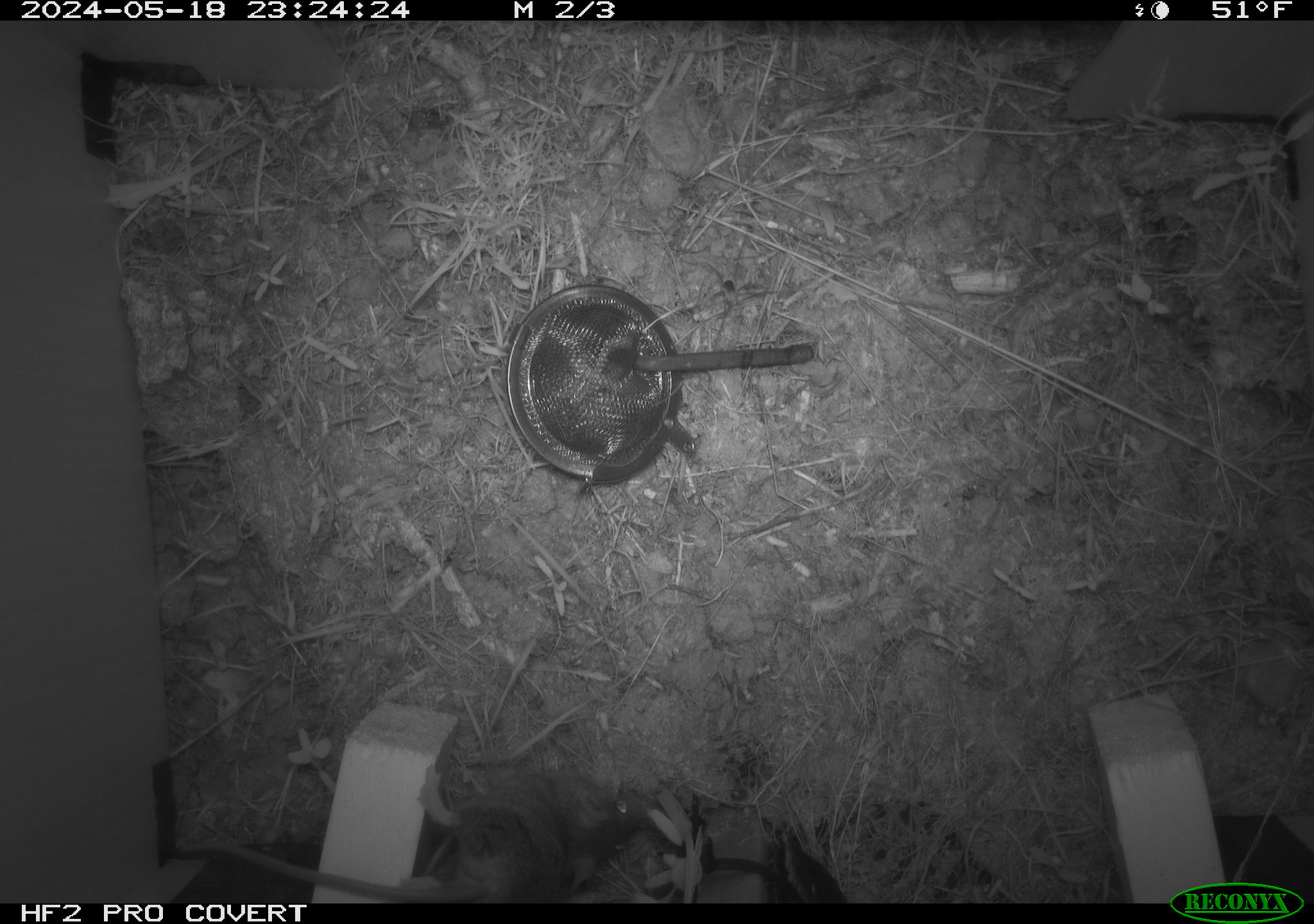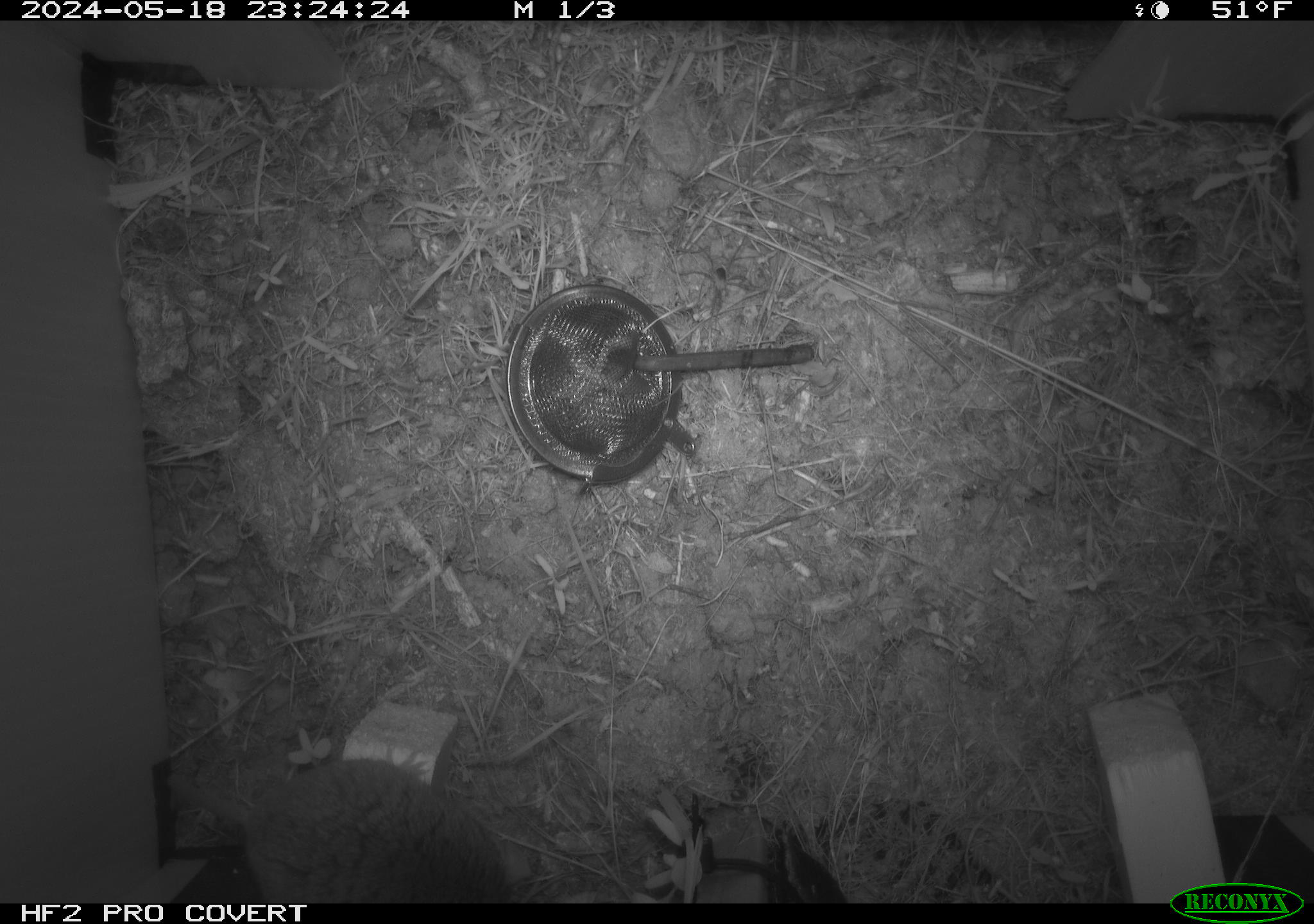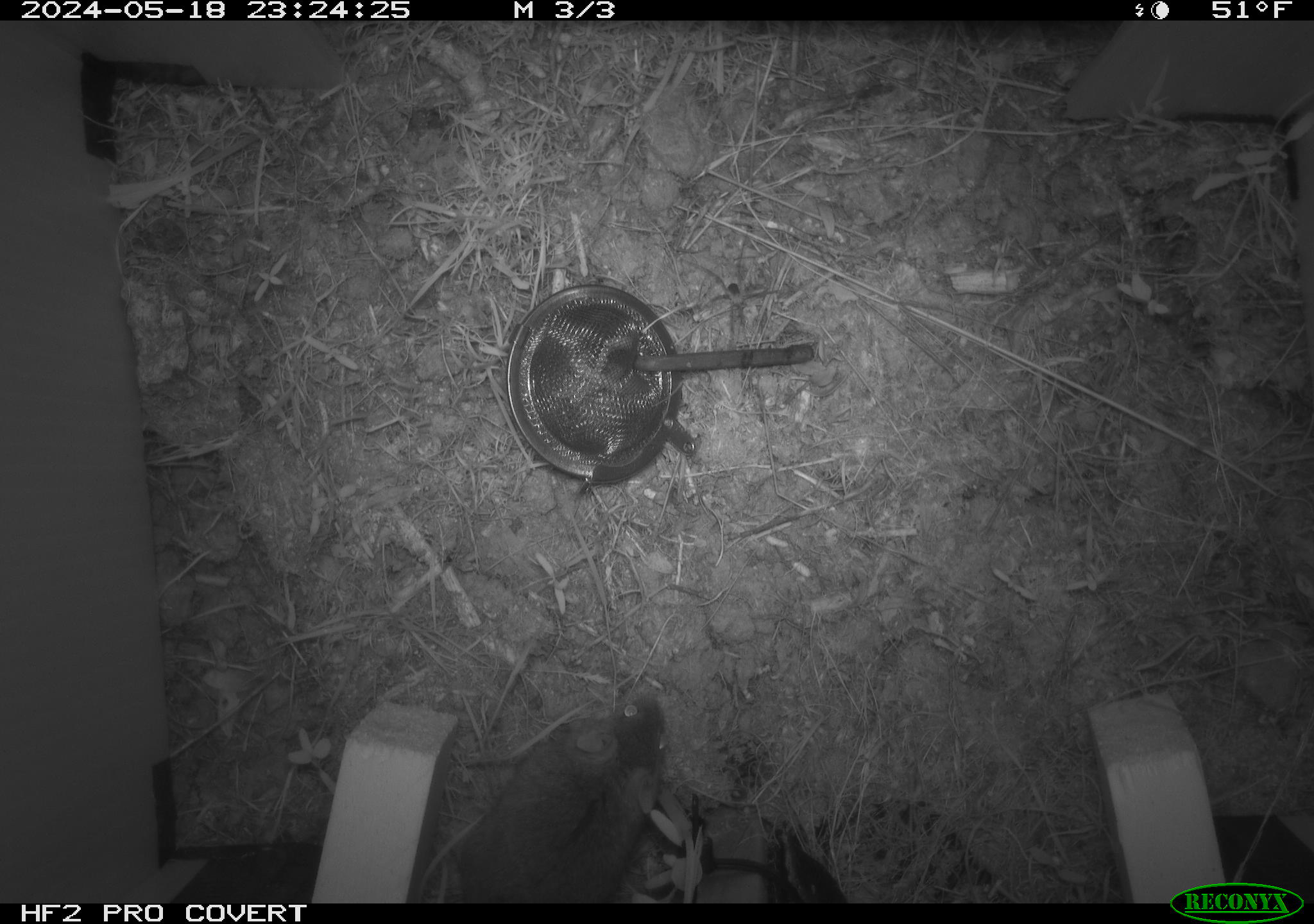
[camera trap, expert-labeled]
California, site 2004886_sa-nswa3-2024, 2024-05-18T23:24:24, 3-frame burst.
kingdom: Animalia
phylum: Chordata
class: Mammalia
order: Rodentia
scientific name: Rodentia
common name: rodent